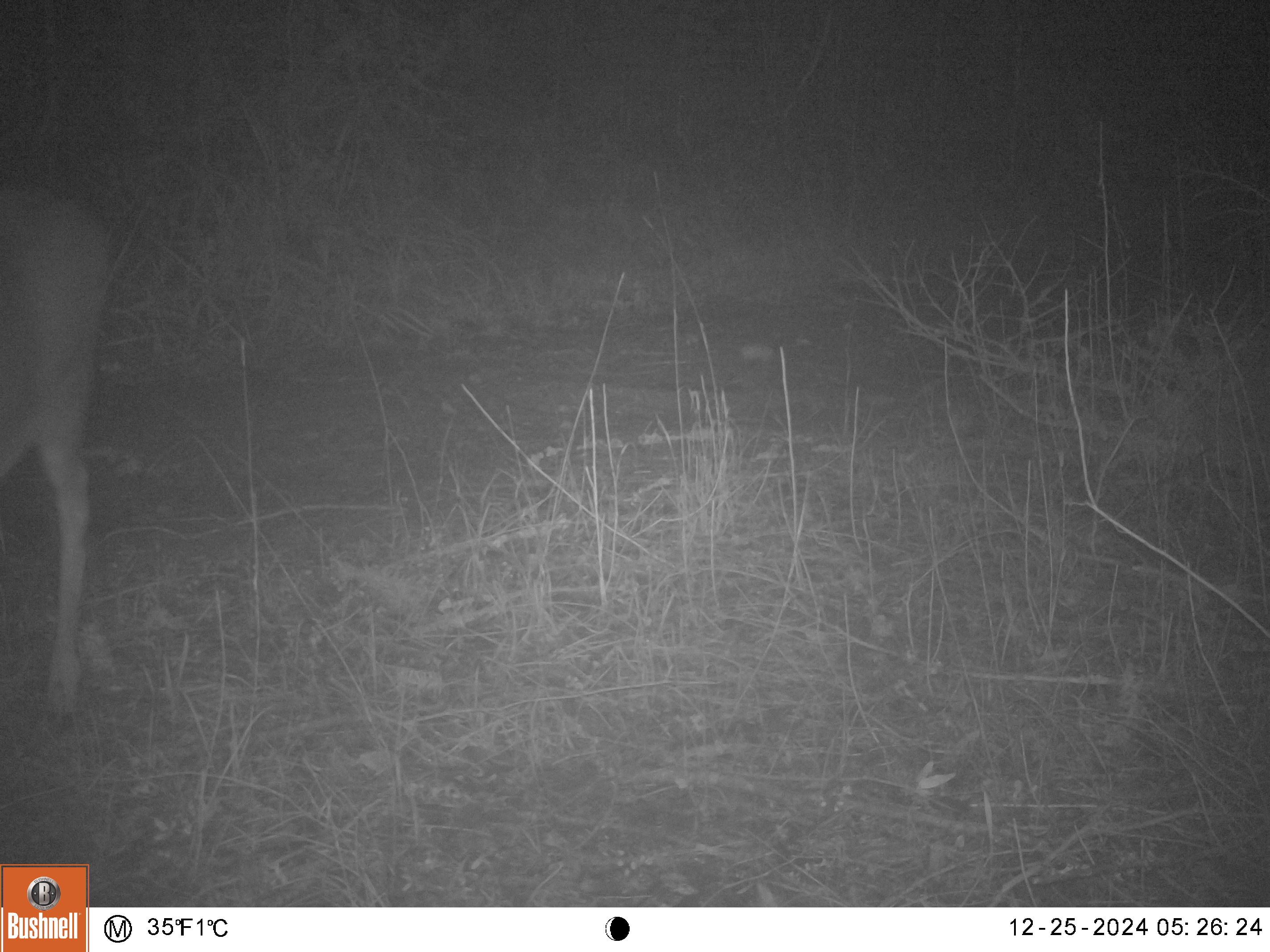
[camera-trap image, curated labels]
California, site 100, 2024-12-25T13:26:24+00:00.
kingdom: Animalia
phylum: Chordata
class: Mammalia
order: Artiodactyla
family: Cervidae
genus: Odocoileus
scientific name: Odocoileus hemionus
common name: mule deer